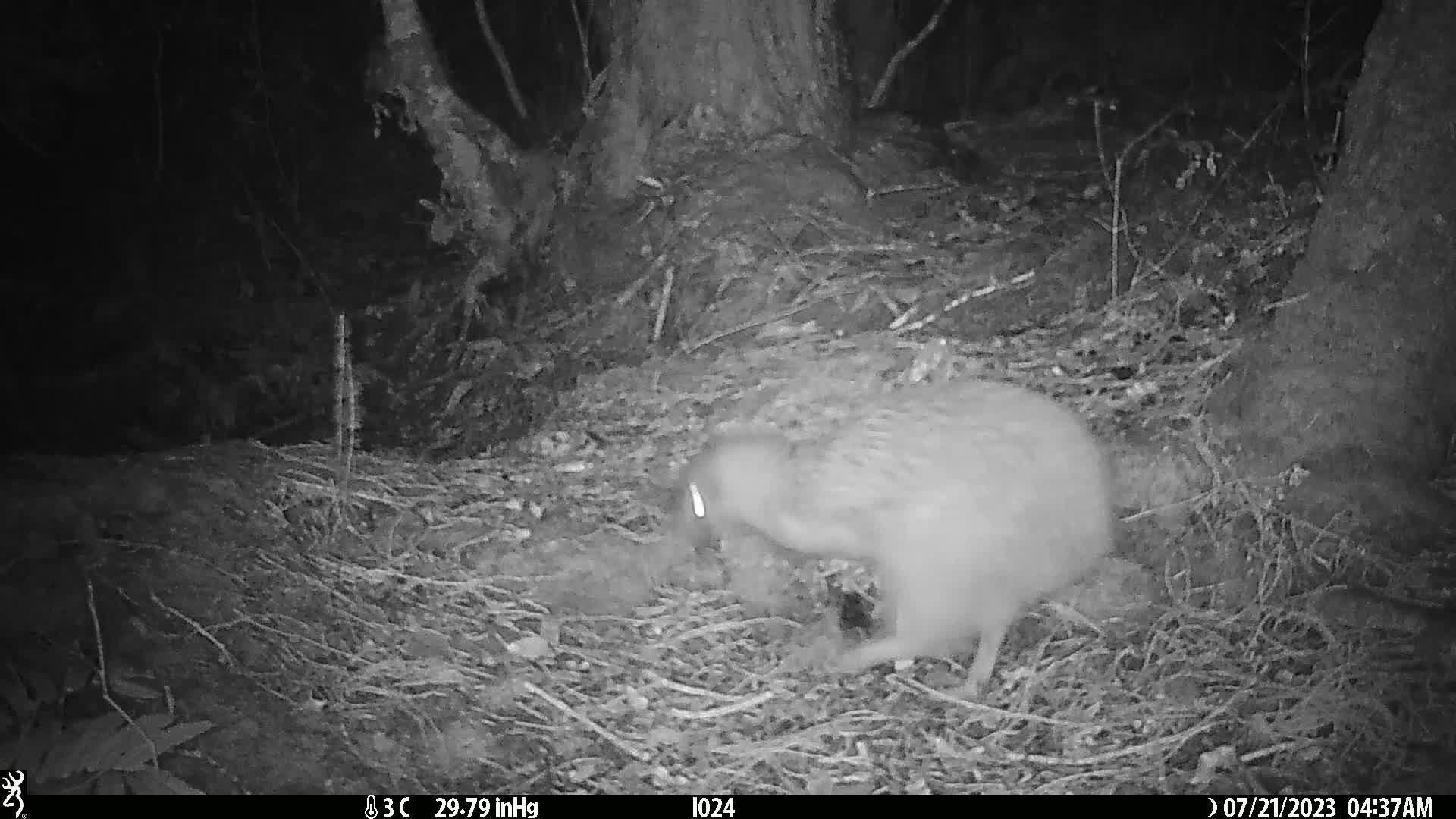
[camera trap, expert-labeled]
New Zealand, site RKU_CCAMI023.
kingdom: Animalia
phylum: Chordata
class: Aves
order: Apterygiformes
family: Apterygidae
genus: Apteryx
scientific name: Apteryx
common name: kiwi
Kiwi (Apteryx).